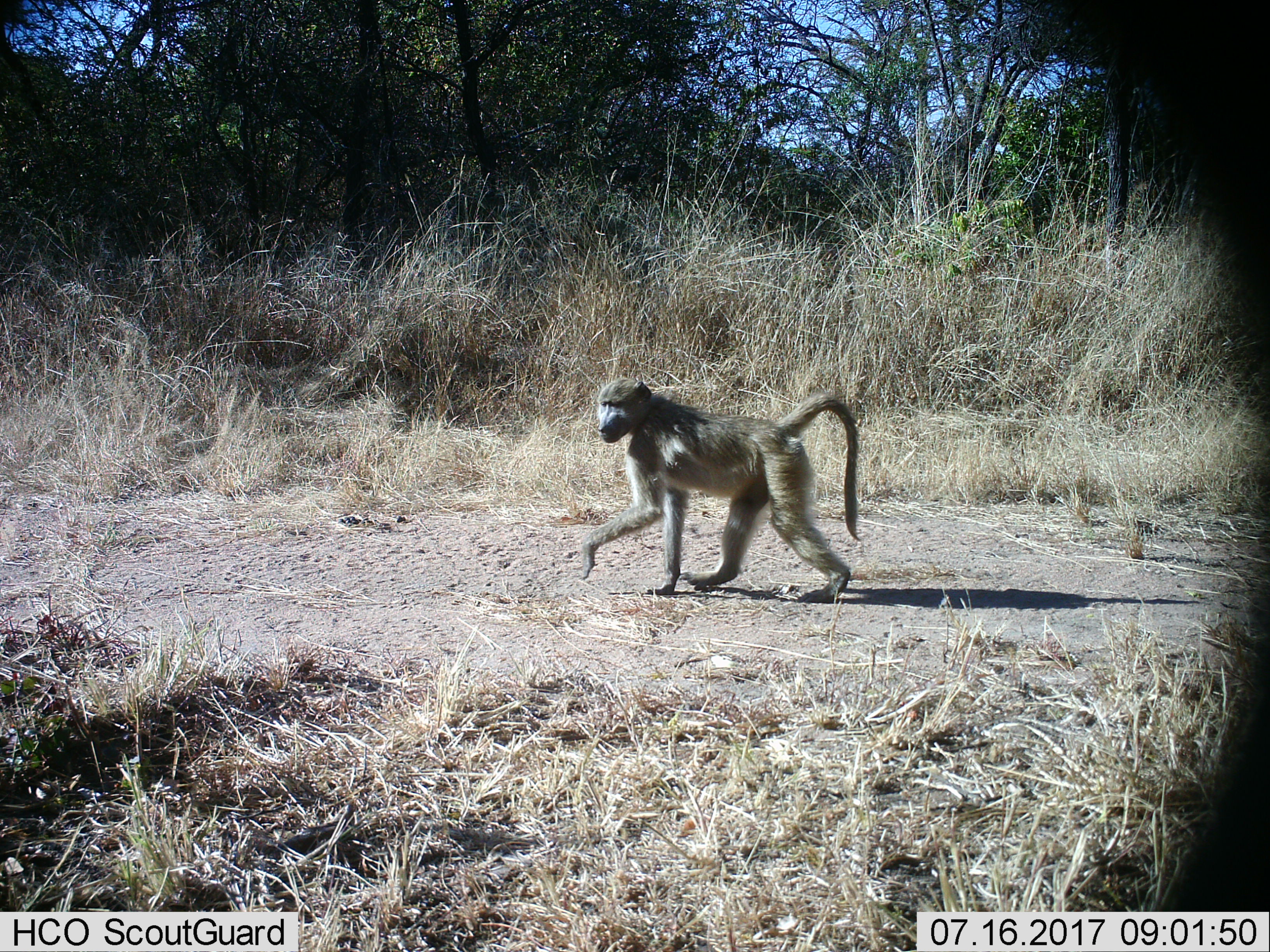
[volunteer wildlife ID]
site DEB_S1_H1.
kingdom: Animalia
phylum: Chordata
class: Mammalia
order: Primates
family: Cercopithecidae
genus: Papio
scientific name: Papio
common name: baboon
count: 1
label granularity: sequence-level